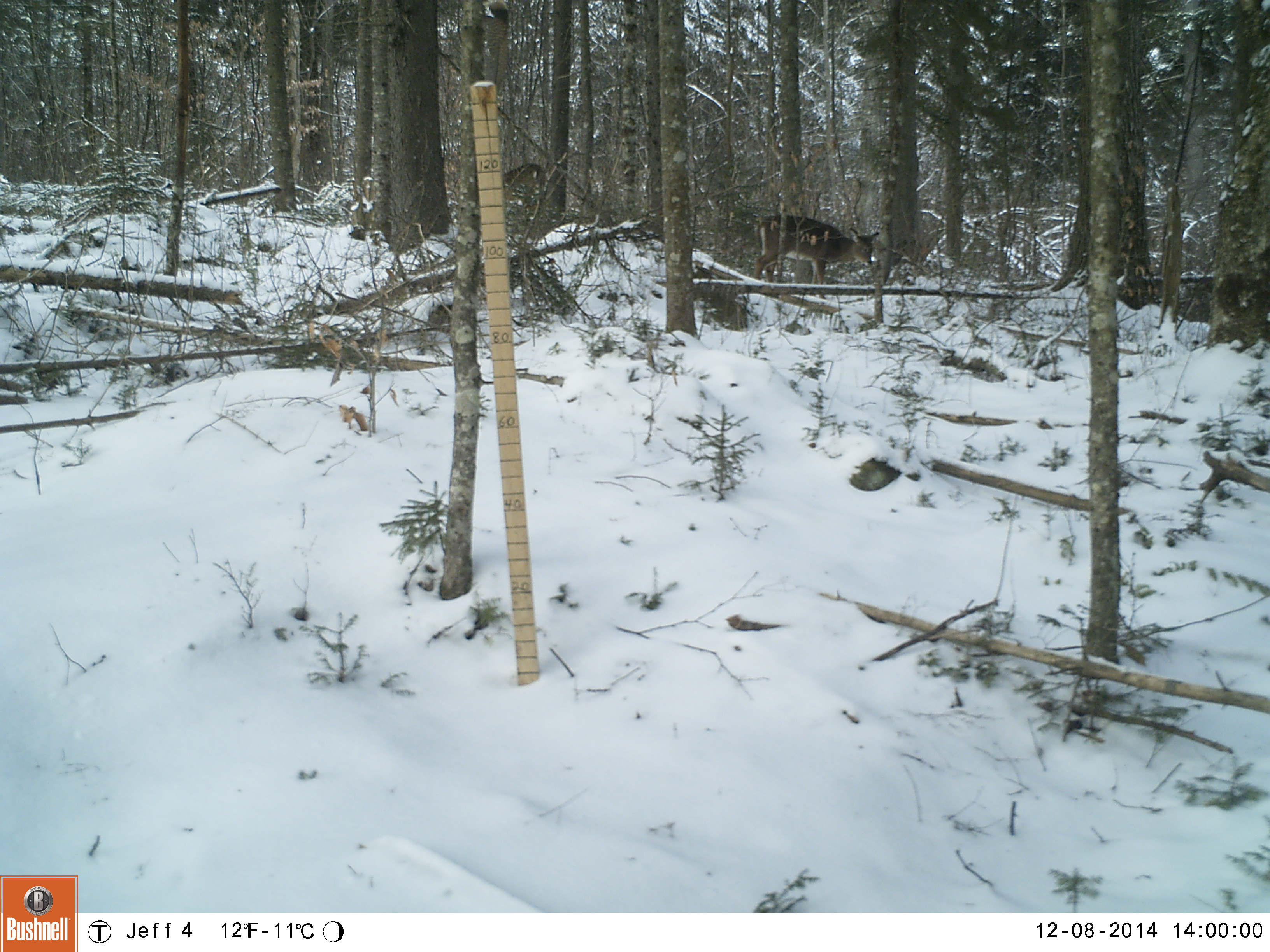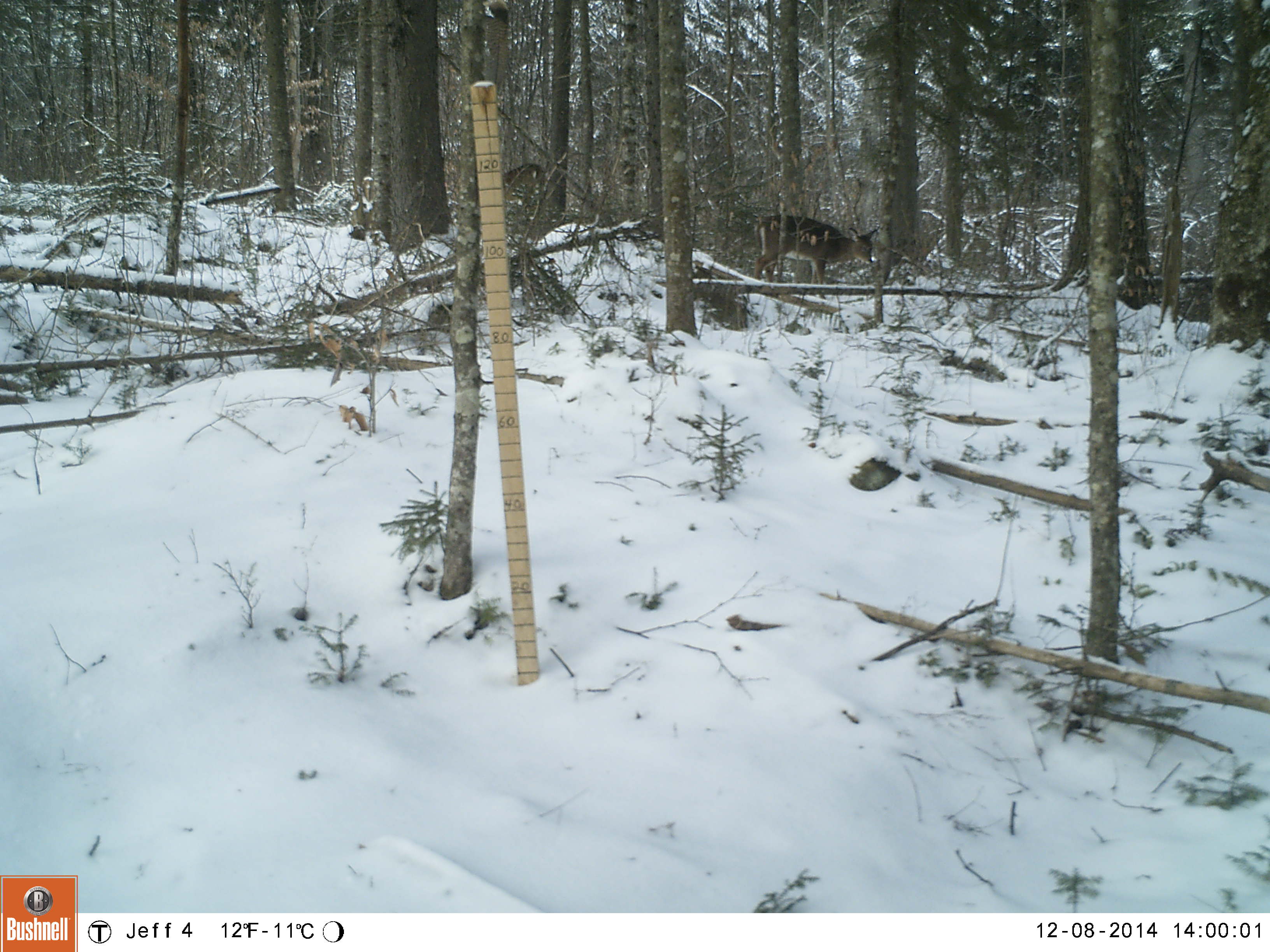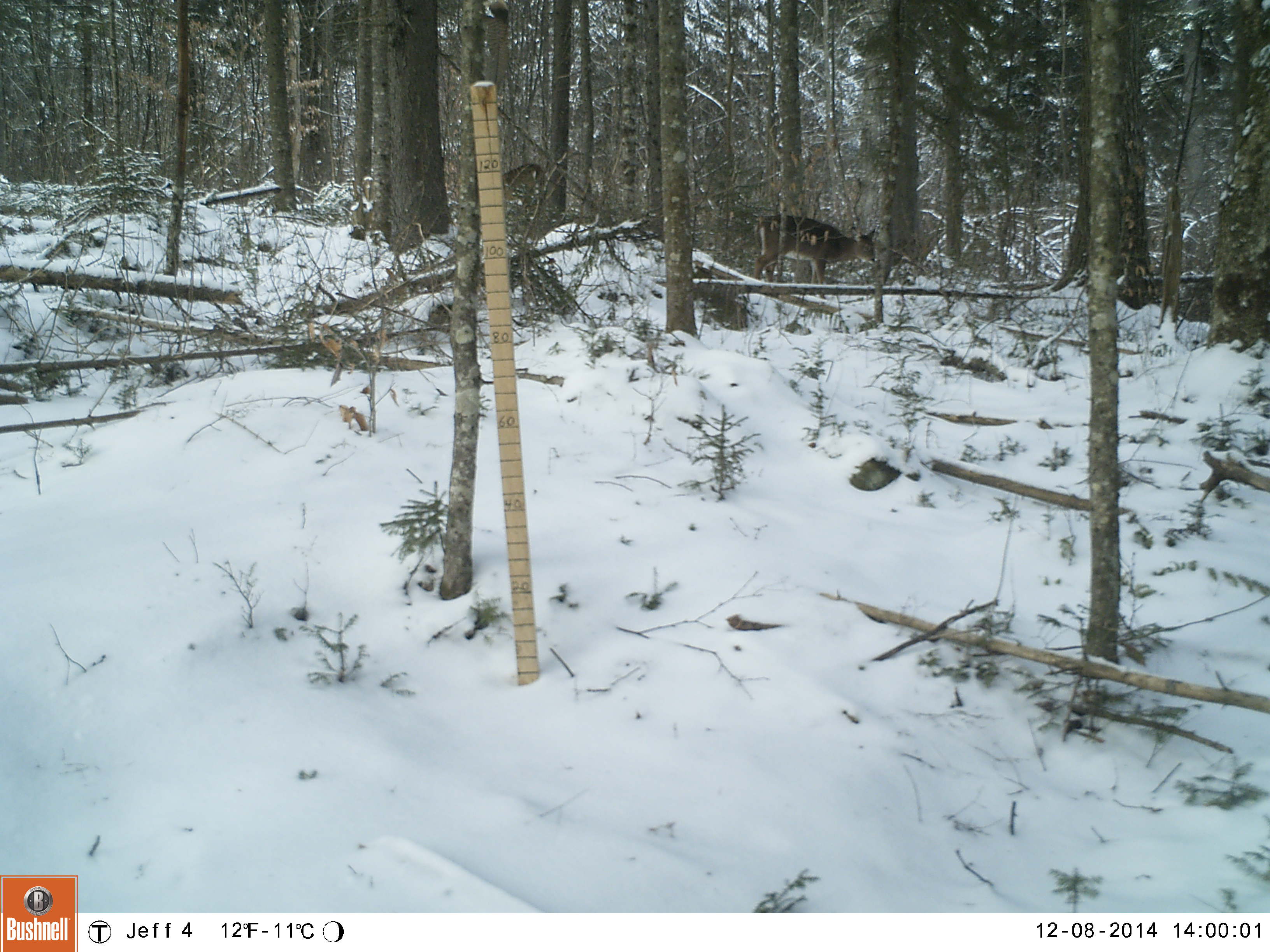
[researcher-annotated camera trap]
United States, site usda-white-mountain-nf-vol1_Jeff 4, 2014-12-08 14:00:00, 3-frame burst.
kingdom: Animalia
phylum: Chordata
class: Mammalia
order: Artiodactyla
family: Cervidae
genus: Odocoileus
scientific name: Odocoileus virginianus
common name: white-tailed deer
White-tailed deer (Odocoileus virginianus).